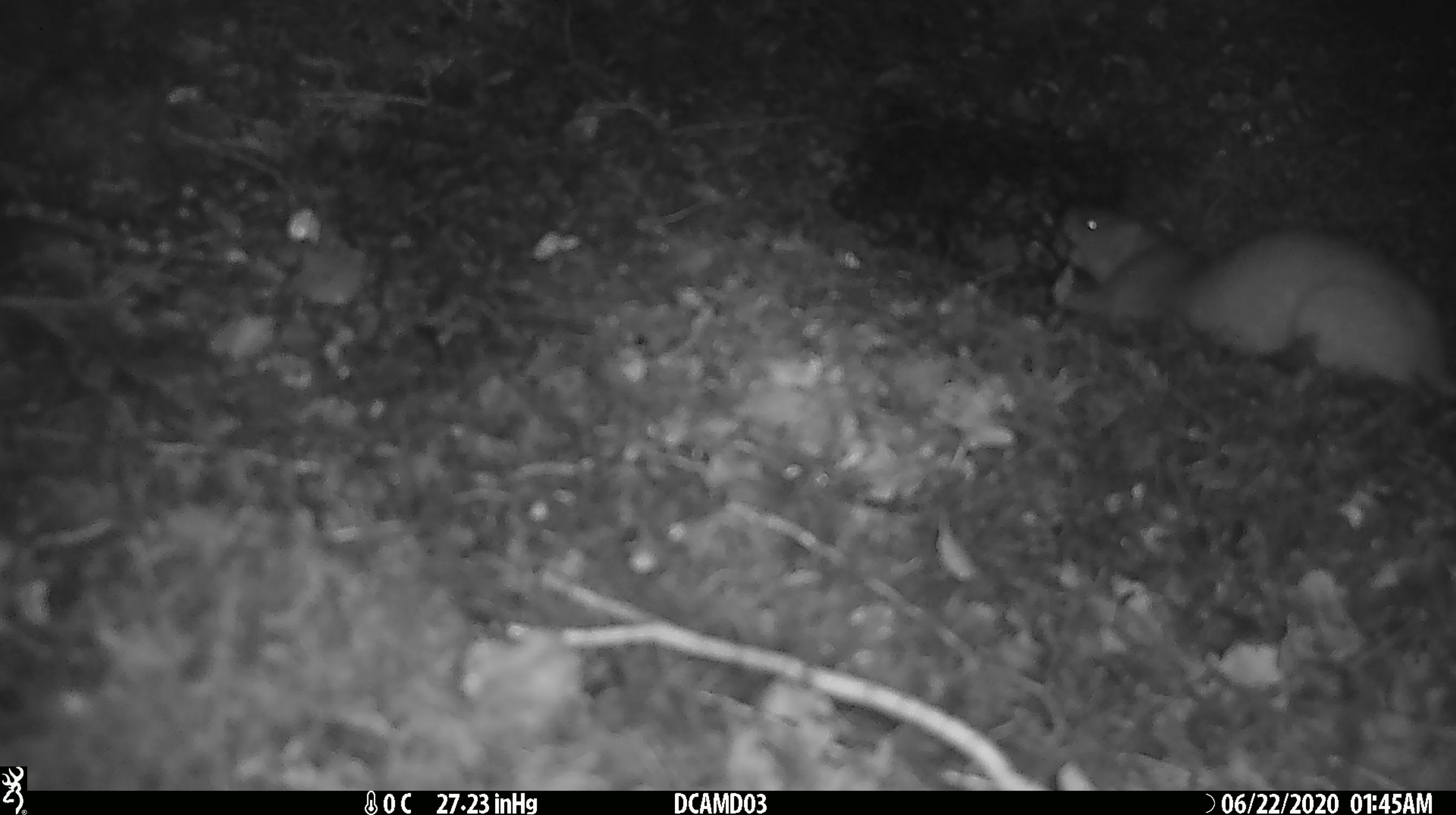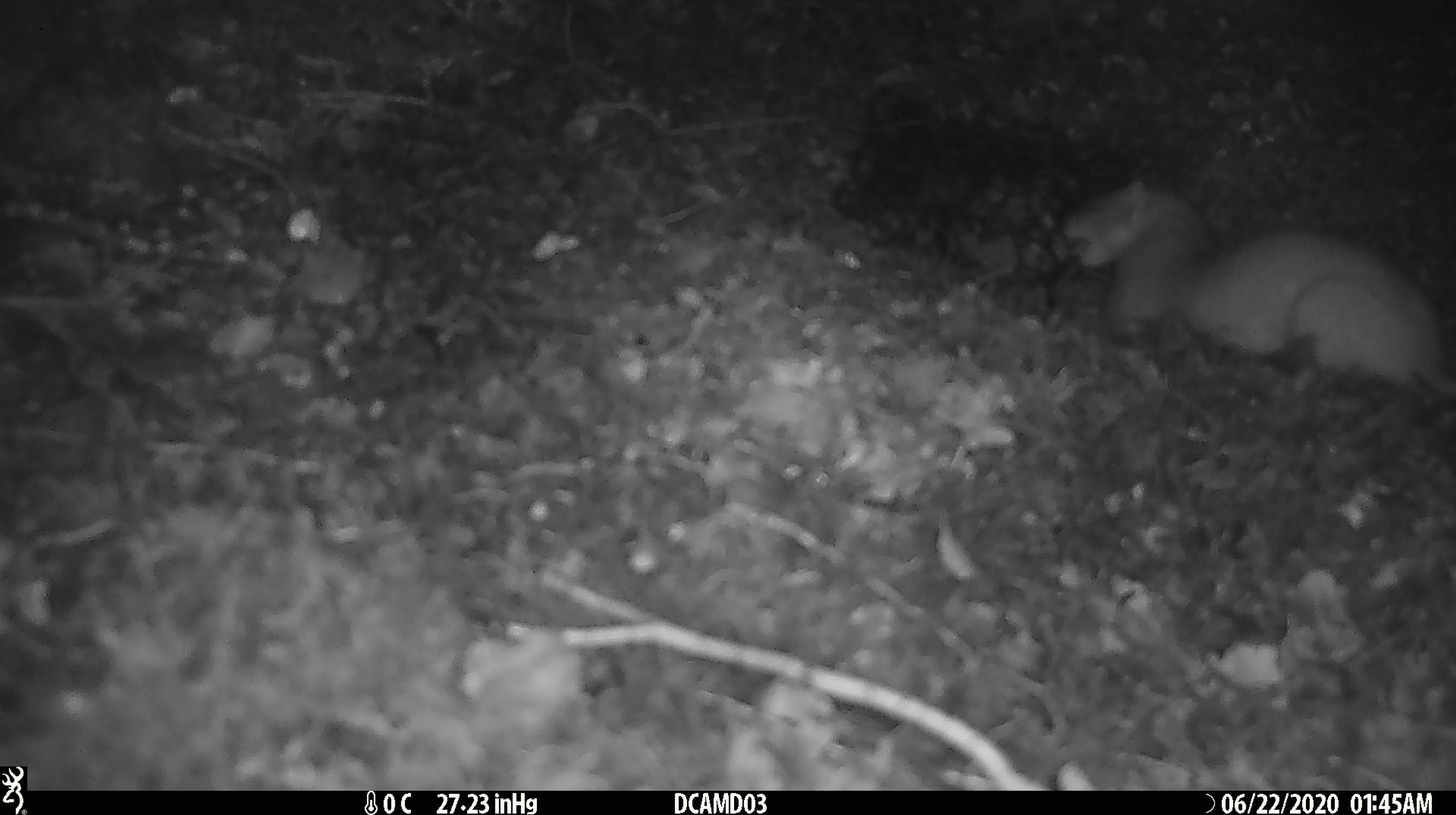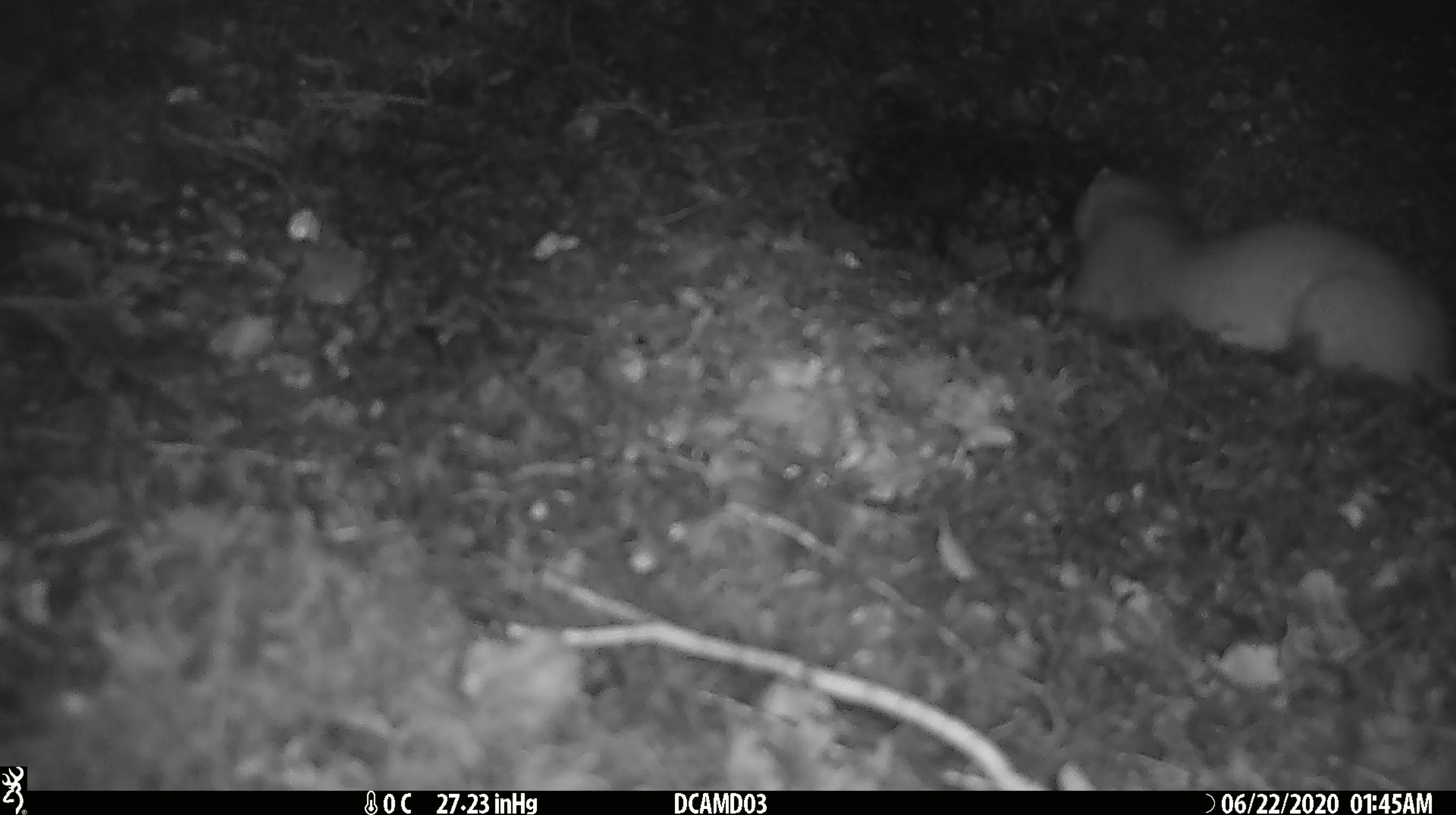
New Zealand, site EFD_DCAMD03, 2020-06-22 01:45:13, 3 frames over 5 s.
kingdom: Animalia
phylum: Chordata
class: Mammalia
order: Carnivora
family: Mustelidae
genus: Mustela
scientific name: Mustela erminea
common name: stoat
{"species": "stoat (Mustela erminea)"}